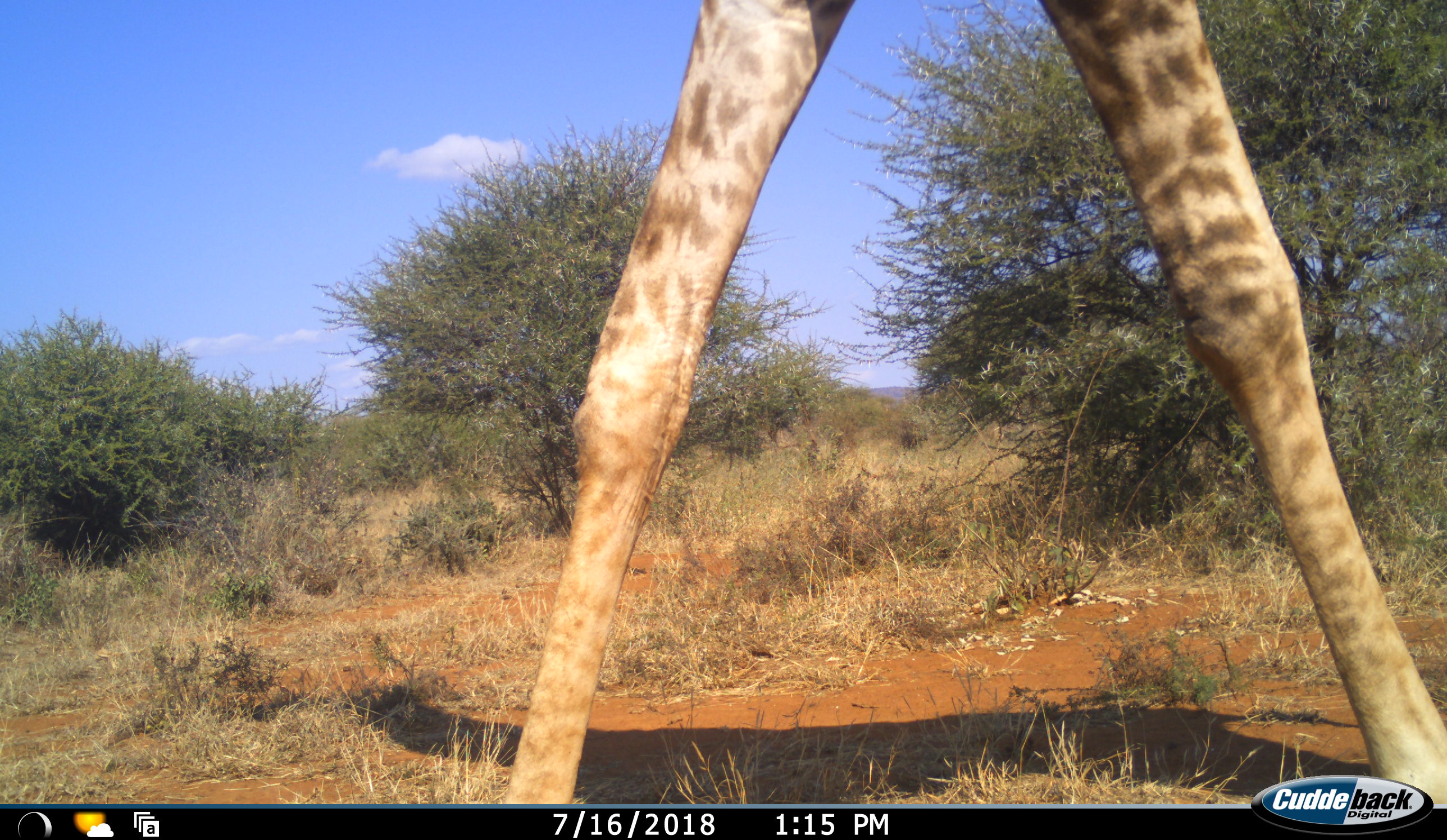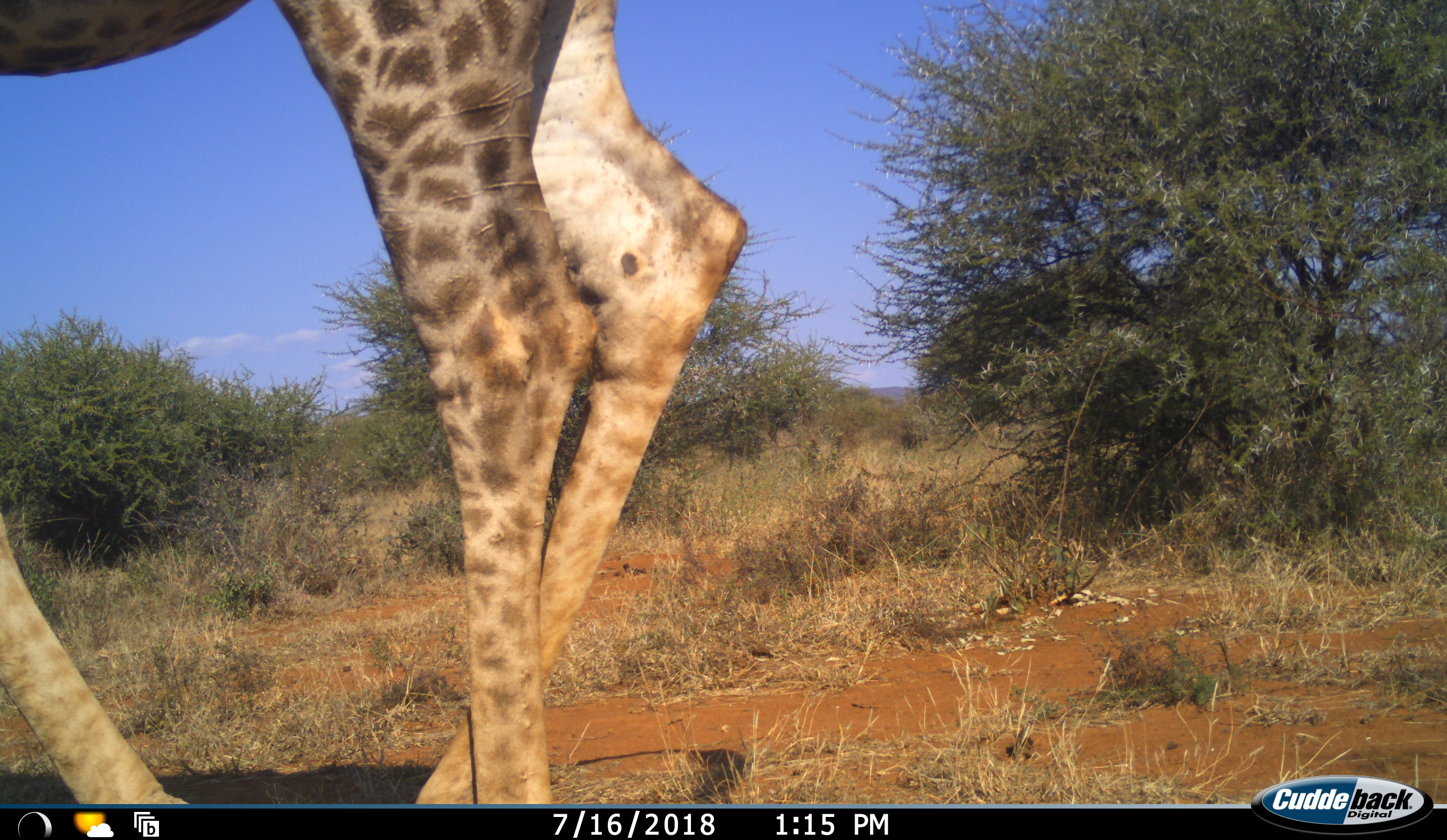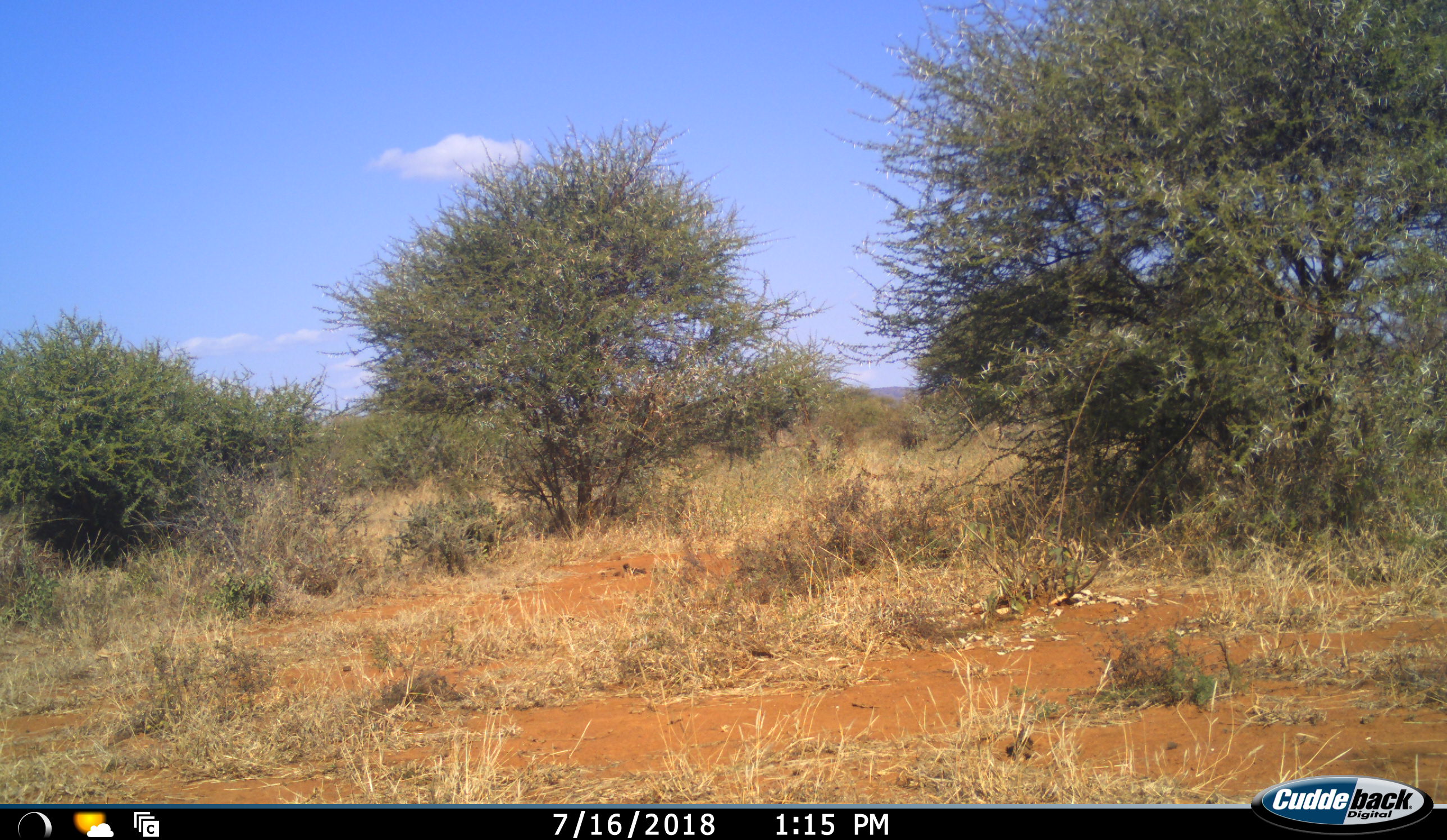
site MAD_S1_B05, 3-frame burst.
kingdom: Animalia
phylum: Chordata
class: Mammalia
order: Artiodactyla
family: Giraffidae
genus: Giraffa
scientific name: Giraffa camelopardalis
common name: giraffe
Giraffe (Giraffa camelopardalis), count 1. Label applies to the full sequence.